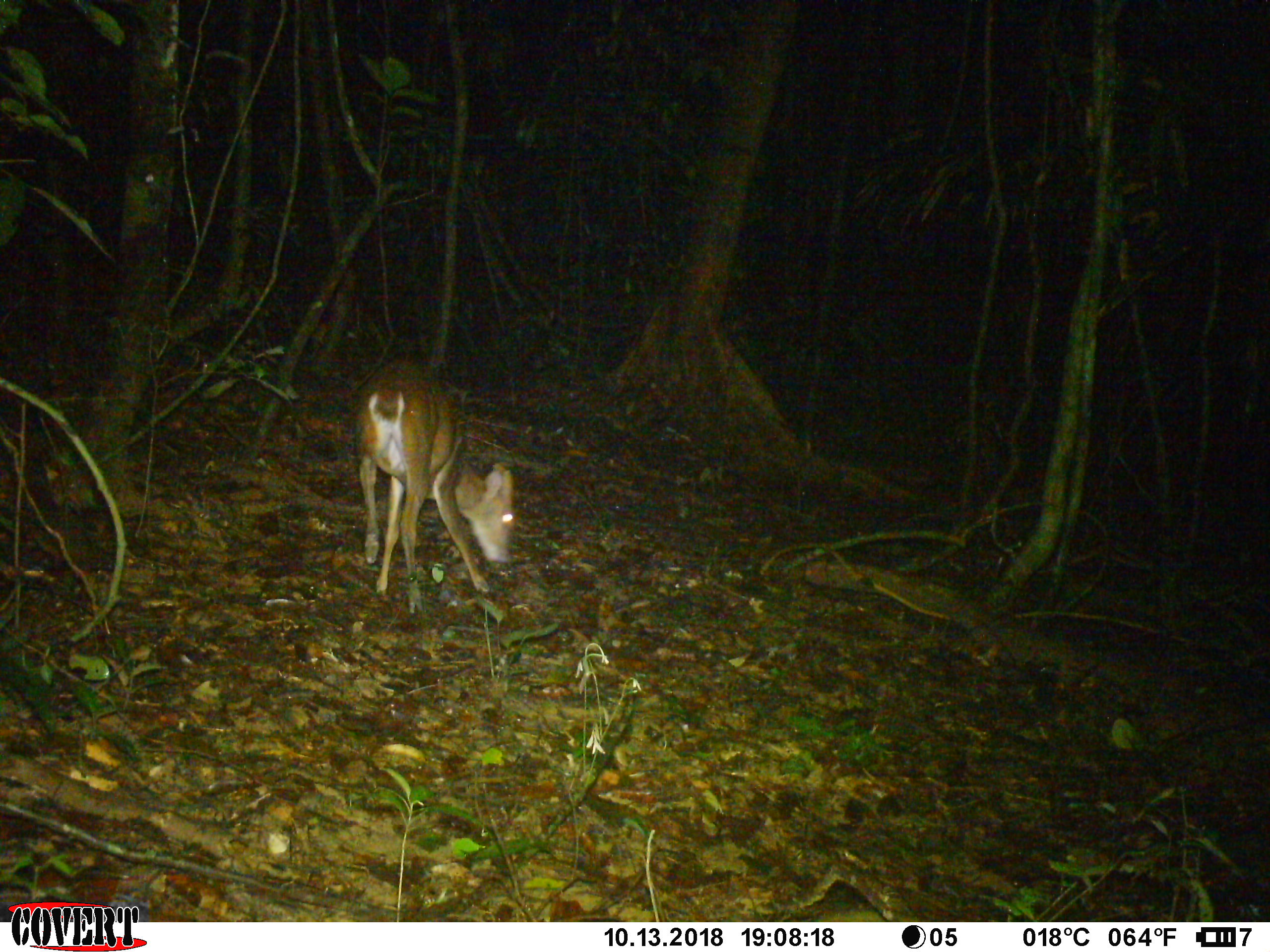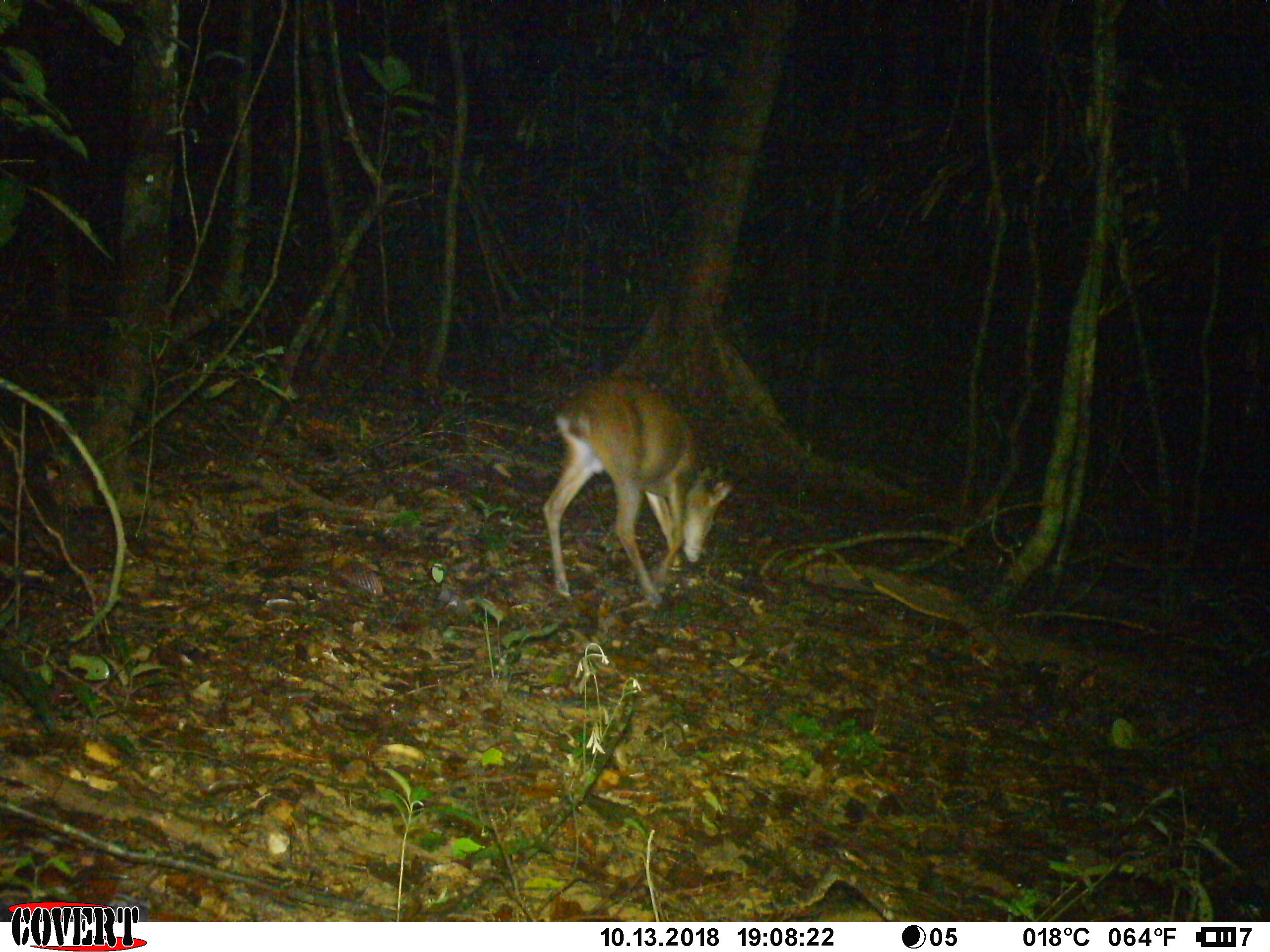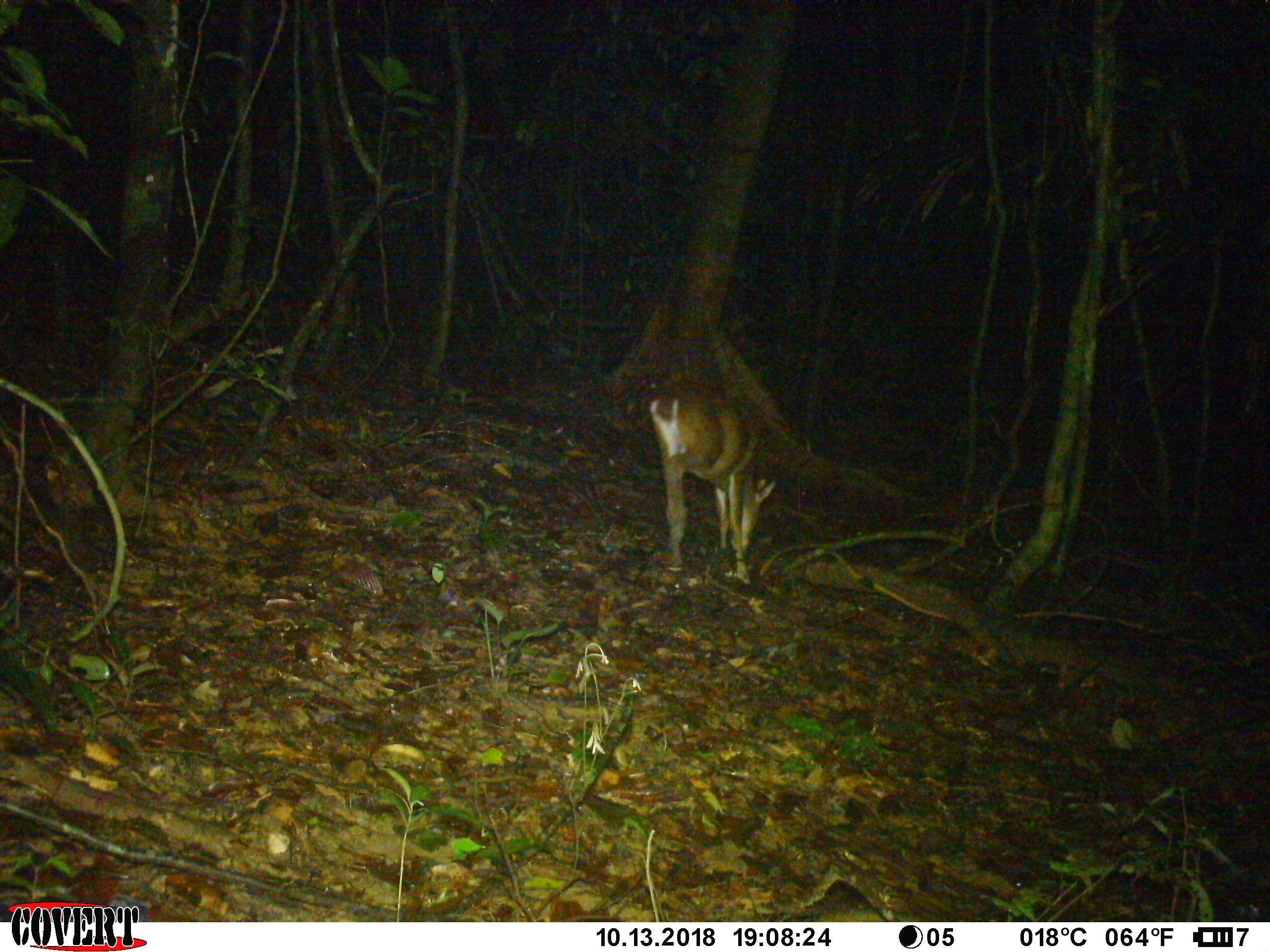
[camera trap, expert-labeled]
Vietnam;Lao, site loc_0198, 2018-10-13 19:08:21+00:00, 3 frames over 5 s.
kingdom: Animalia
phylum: Chordata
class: Mammalia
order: Artiodactyla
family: Cervidae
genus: Muntiacus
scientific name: Muntiacus vuquangensis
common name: large-antlered muntjac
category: large antlered muntjac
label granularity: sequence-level